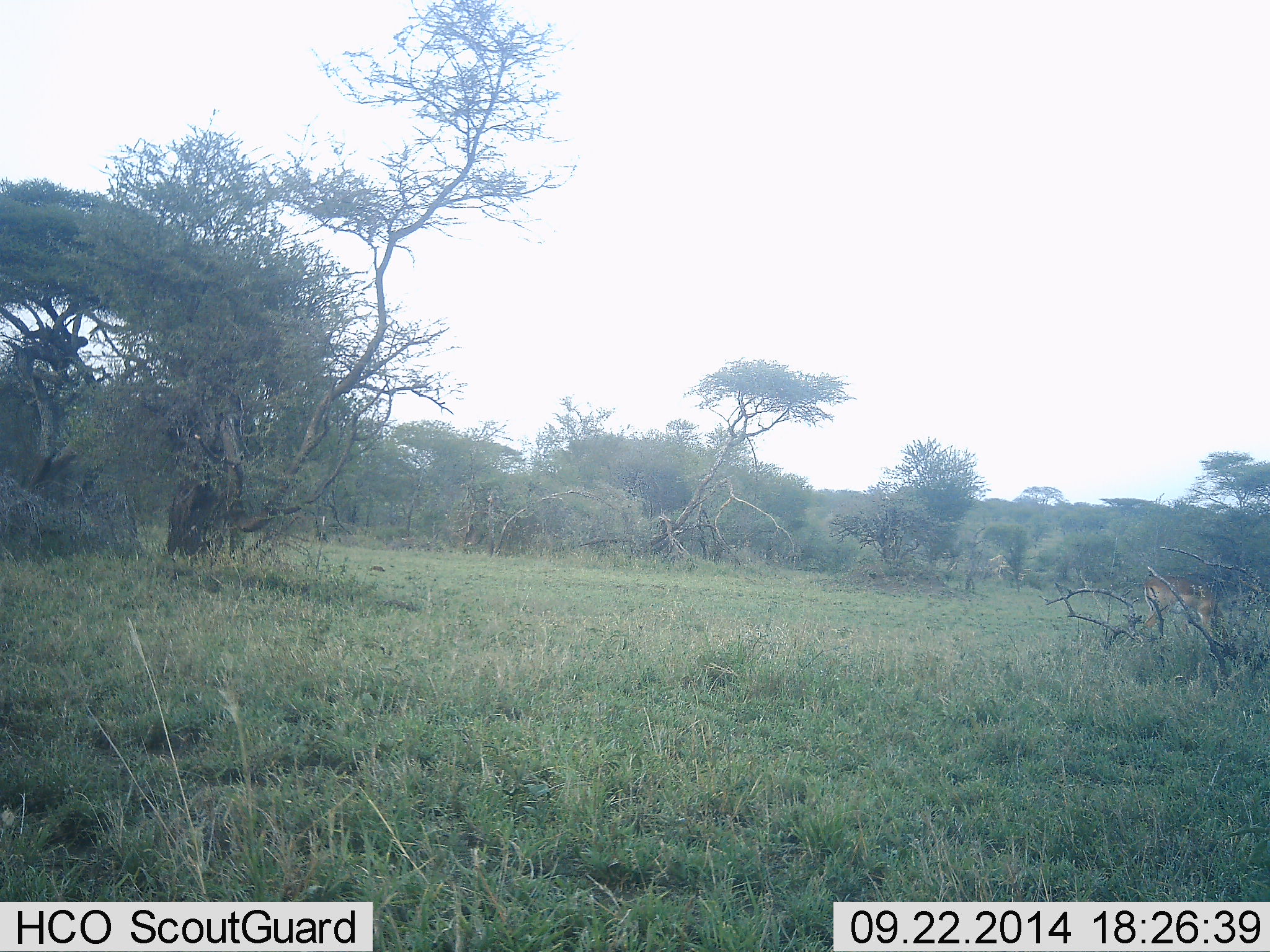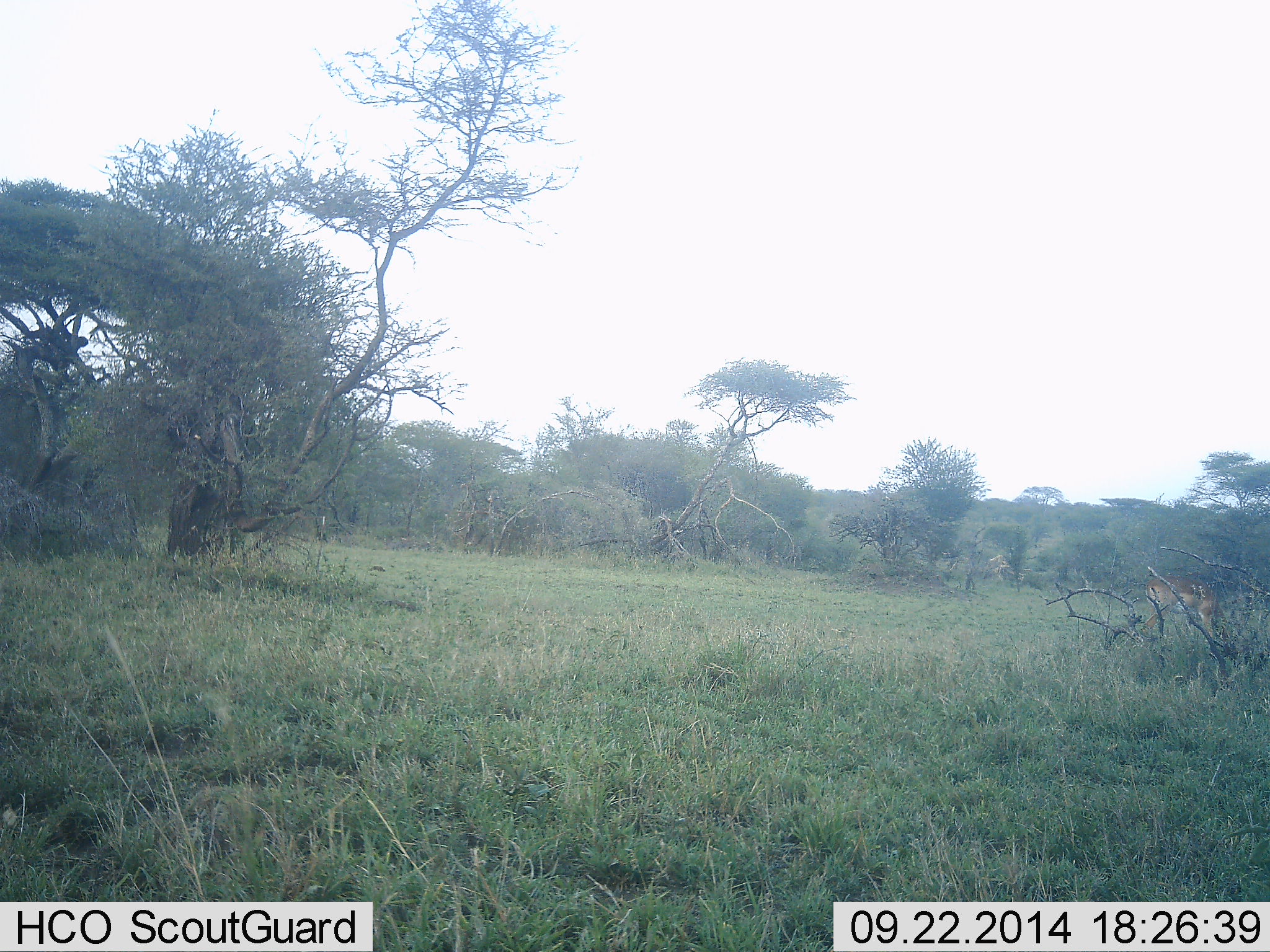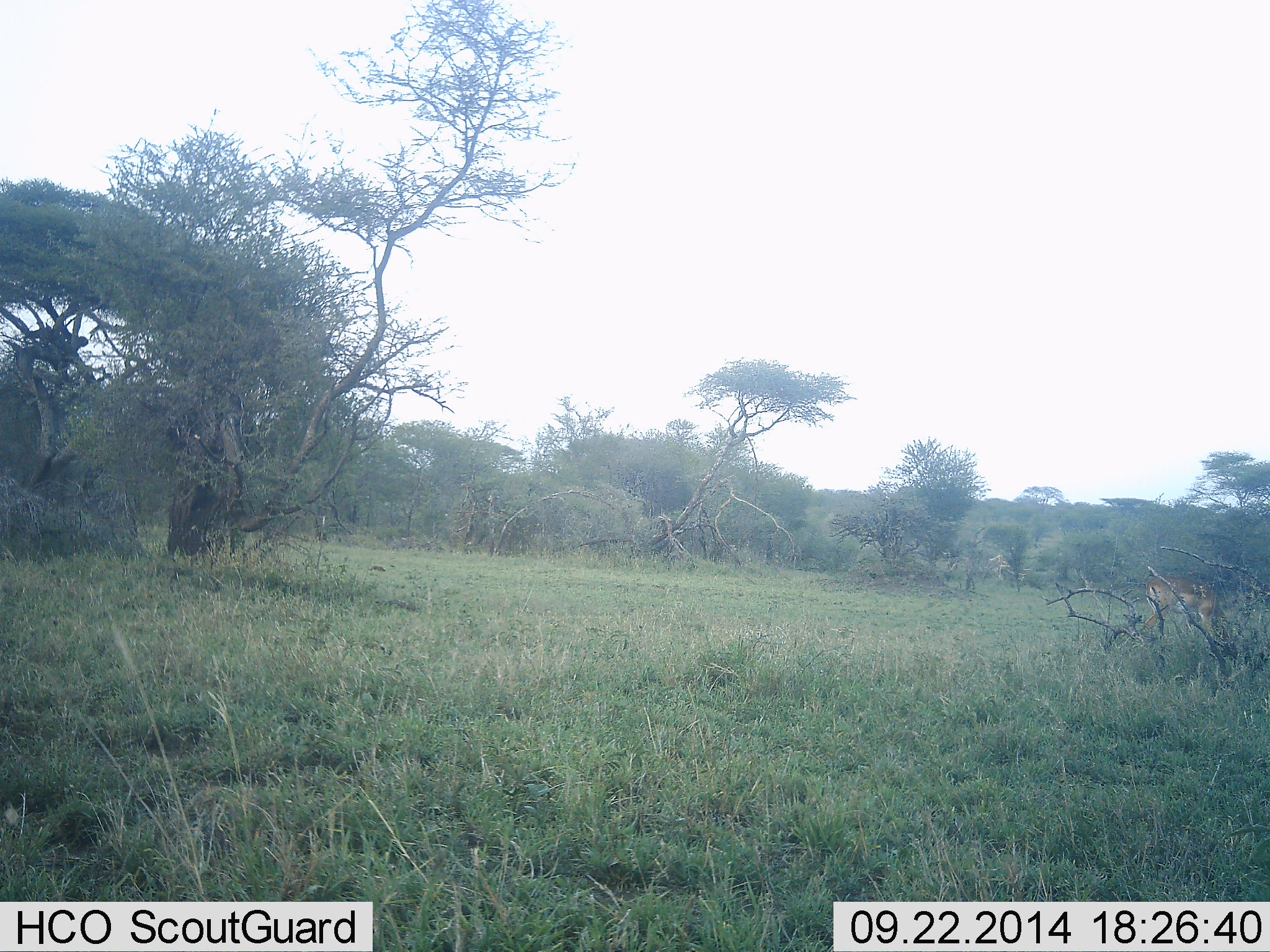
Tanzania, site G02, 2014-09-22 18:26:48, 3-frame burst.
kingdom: Animalia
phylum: Chordata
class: Mammalia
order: Artiodactyla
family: Bovidae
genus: Aepyceros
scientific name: Aepyceros melampus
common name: impala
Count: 1.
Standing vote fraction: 60%.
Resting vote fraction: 0%.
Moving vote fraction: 0%.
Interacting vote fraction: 0%.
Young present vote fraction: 0%.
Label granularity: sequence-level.